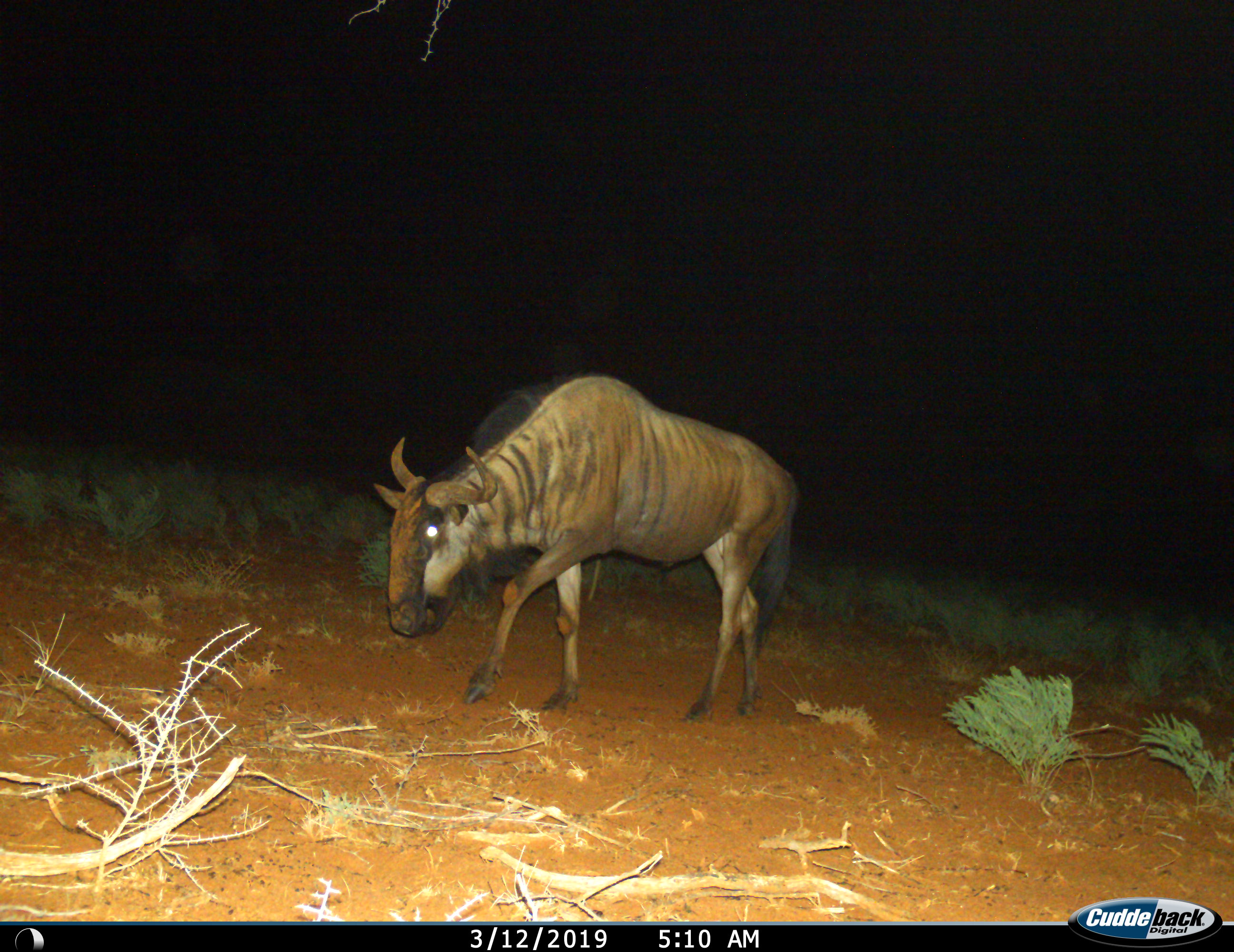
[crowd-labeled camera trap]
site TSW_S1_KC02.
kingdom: Animalia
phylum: Chordata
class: Mammalia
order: Artiodactyla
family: Bovidae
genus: Connochaetes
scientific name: Connochaetes taurinus taurinus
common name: blue wildebeest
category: wildebeestblue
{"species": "wildebeestblue (blue wildebeest) (Connochaetes taurinus taurinus)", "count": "1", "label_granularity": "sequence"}